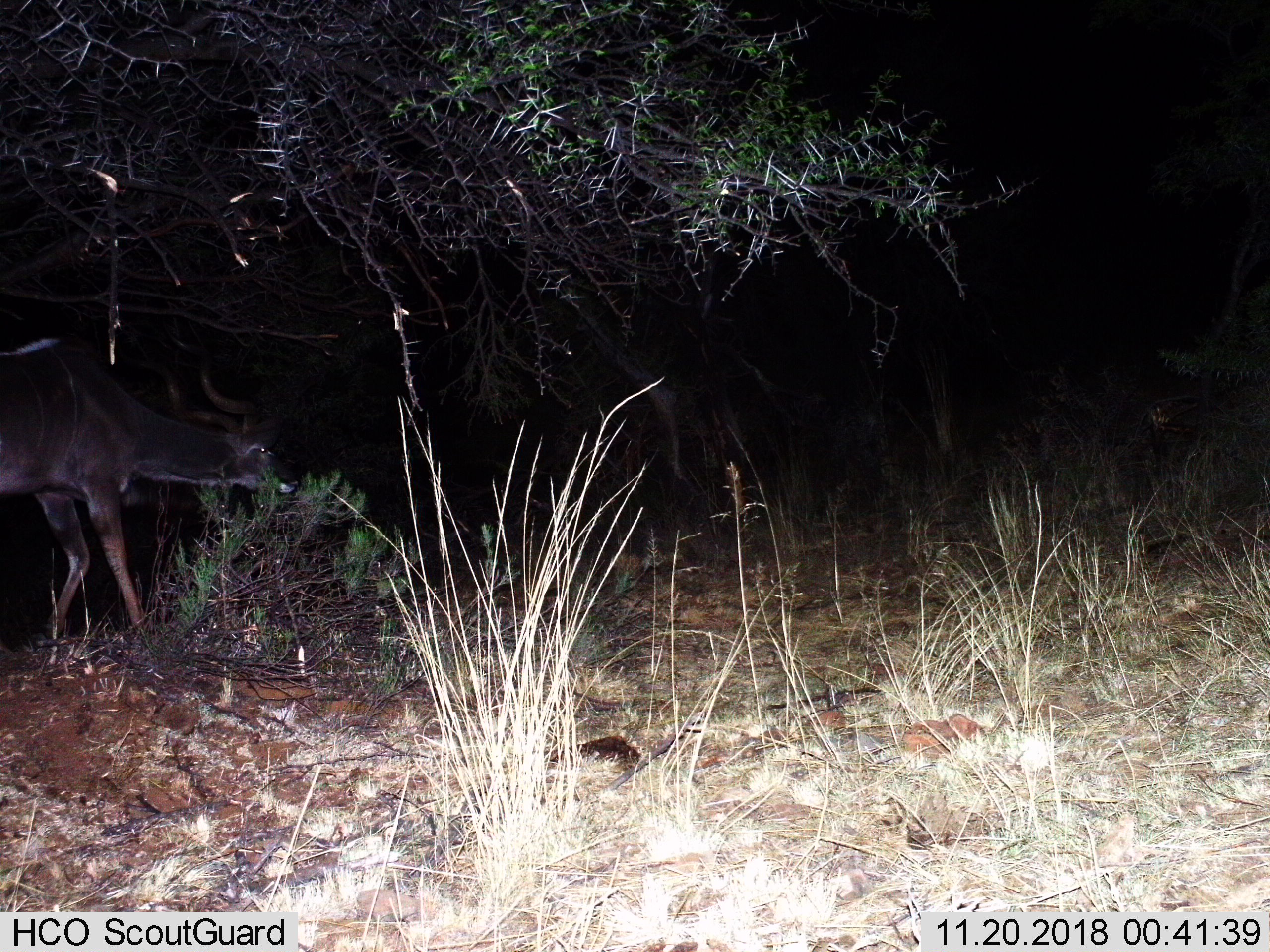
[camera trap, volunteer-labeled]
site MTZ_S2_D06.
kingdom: Animalia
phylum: Chordata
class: Mammalia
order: Artiodactyla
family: Bovidae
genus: Tragelaphus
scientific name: Tragelaphus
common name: kudu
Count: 1.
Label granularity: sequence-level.